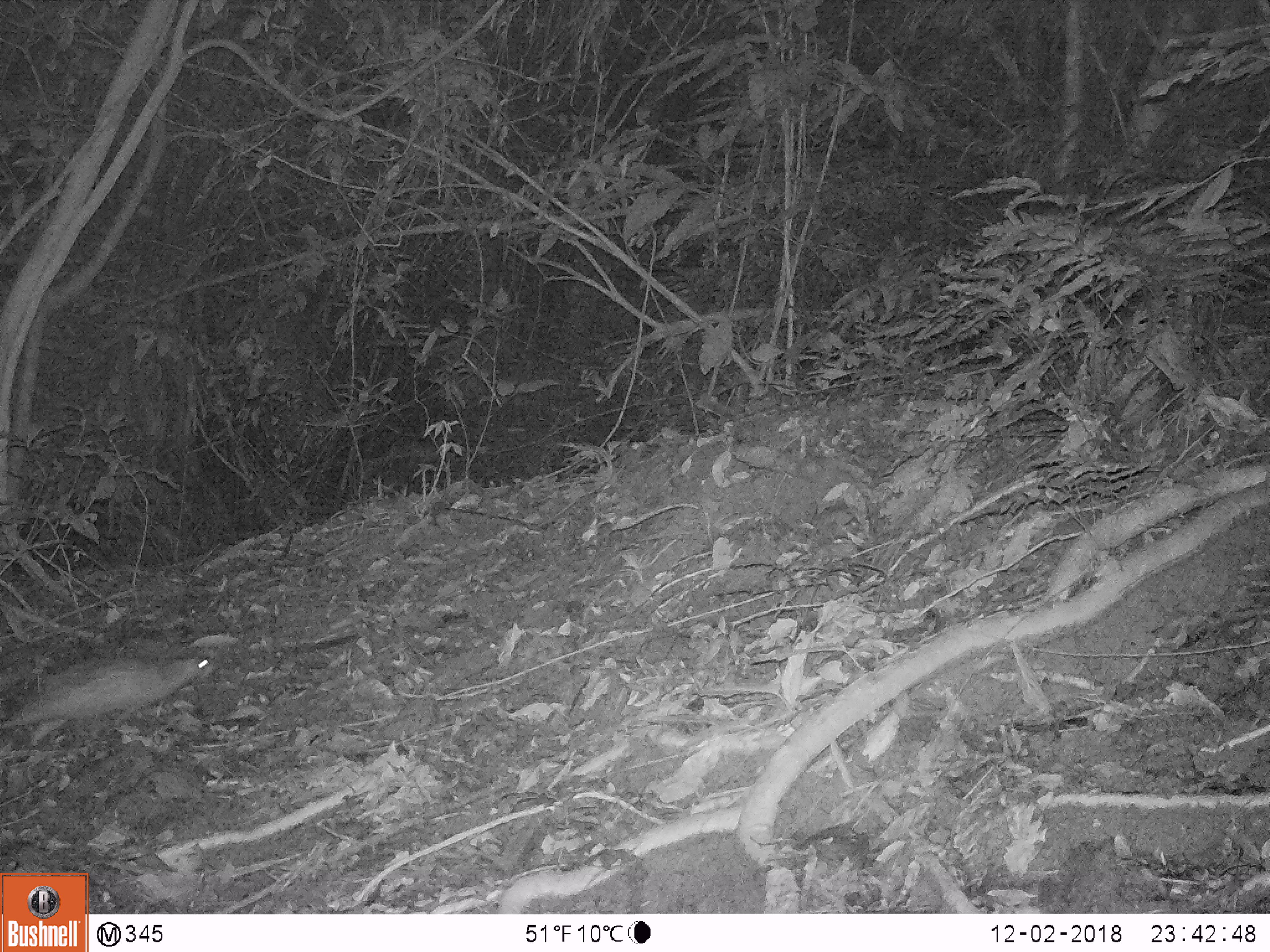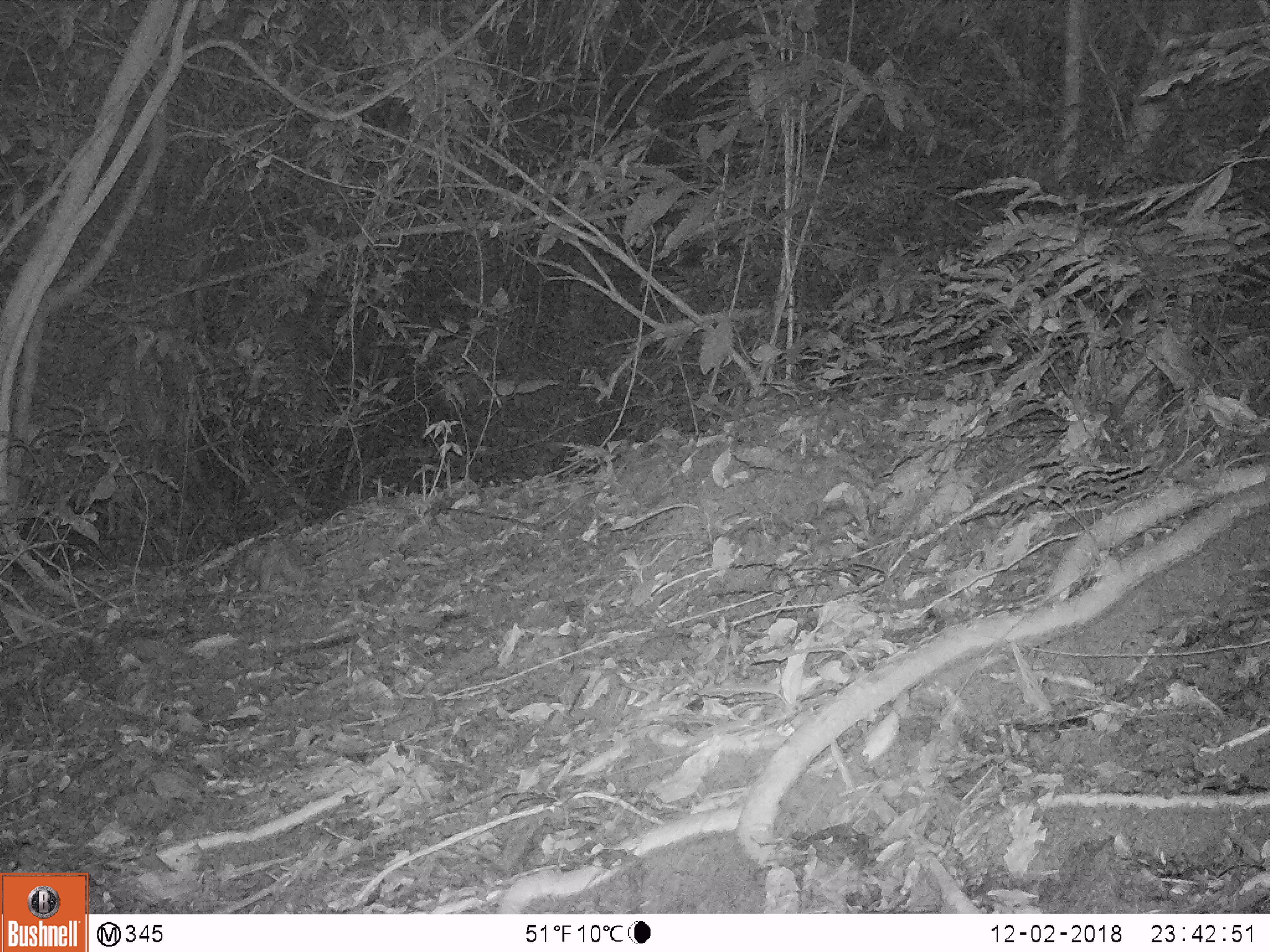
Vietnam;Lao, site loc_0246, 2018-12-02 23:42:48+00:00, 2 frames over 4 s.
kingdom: Animalia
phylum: Chordata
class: Mammalia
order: Rodentia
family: Hystricidae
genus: Atherurus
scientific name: Atherurus macrourus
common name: asiatic brush-tailed porcupine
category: asiatic brush tailed porcupine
Asiatic brush tailed porcupine (asiatic brush-tailed porcupine) (Atherurus macrourus). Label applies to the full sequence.